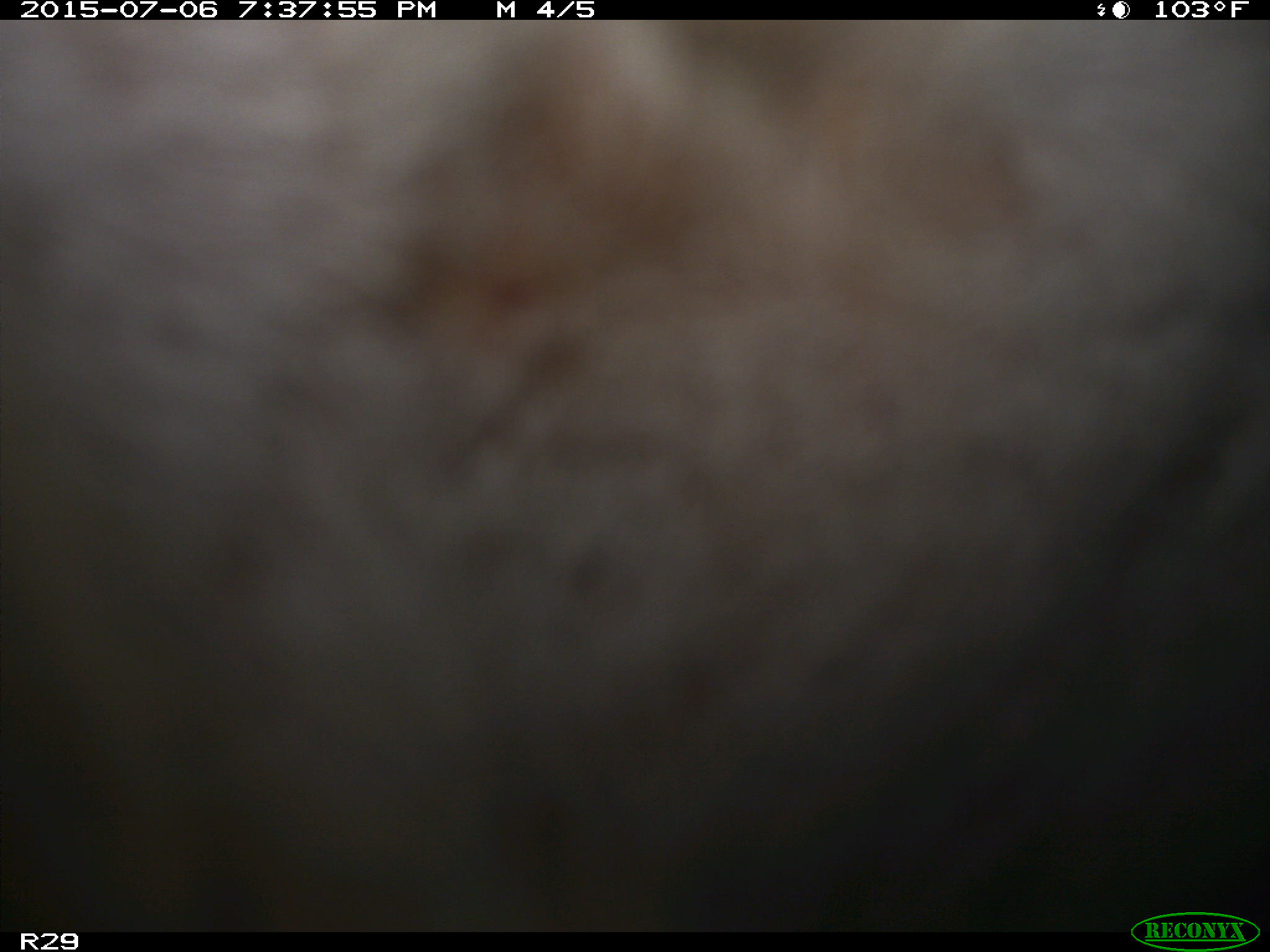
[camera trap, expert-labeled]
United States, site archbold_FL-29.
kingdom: Animalia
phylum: Chordata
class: Mammalia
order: Artiodactyla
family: Bovidae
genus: Bos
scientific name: Bos taurus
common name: domestic cow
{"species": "Bos taurus (domestic cow)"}